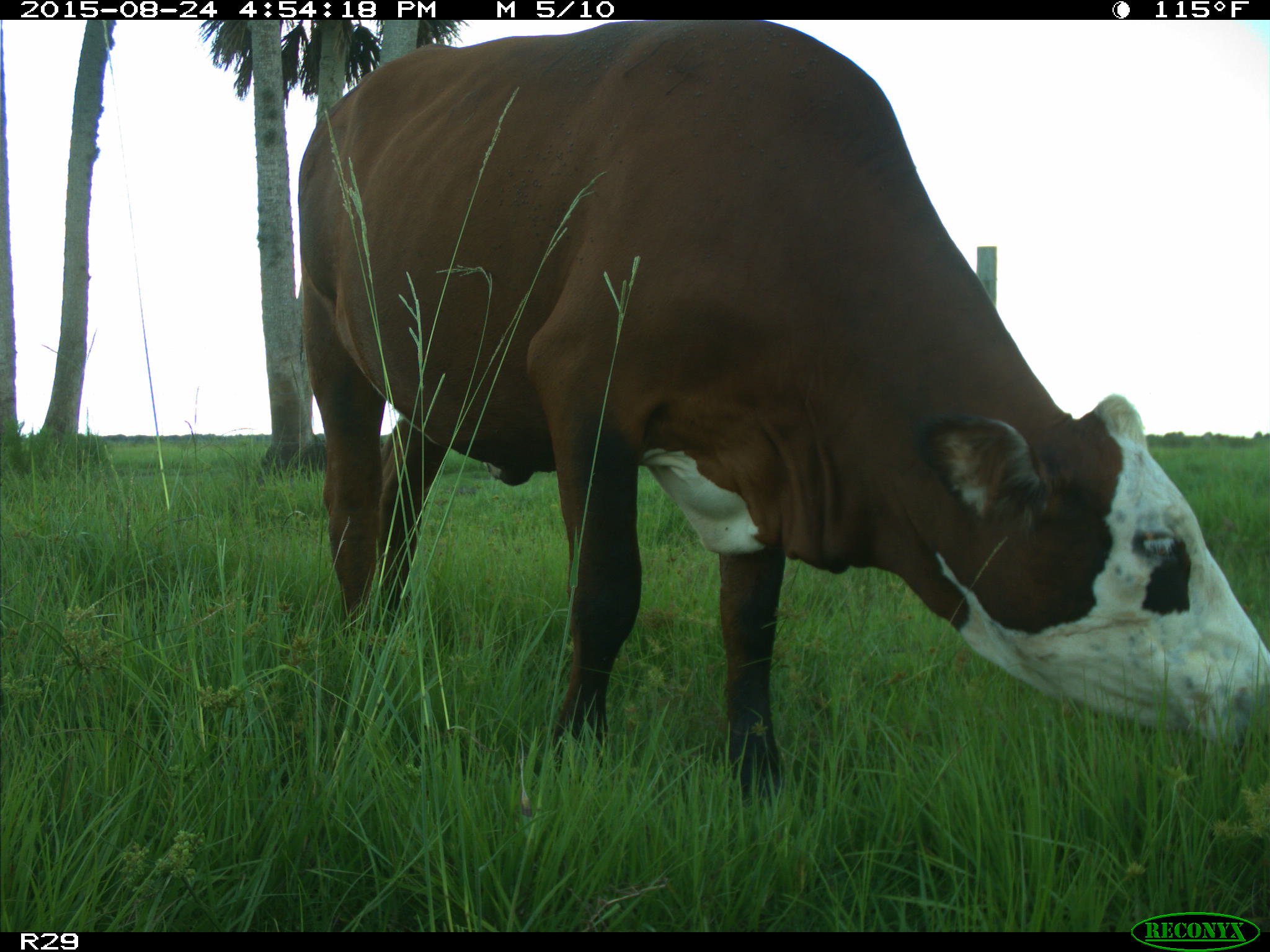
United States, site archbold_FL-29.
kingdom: Animalia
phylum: Chordata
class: Mammalia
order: Artiodactyla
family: Bovidae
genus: Bos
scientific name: Bos taurus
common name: domestic cow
Bos taurus (domestic cow).